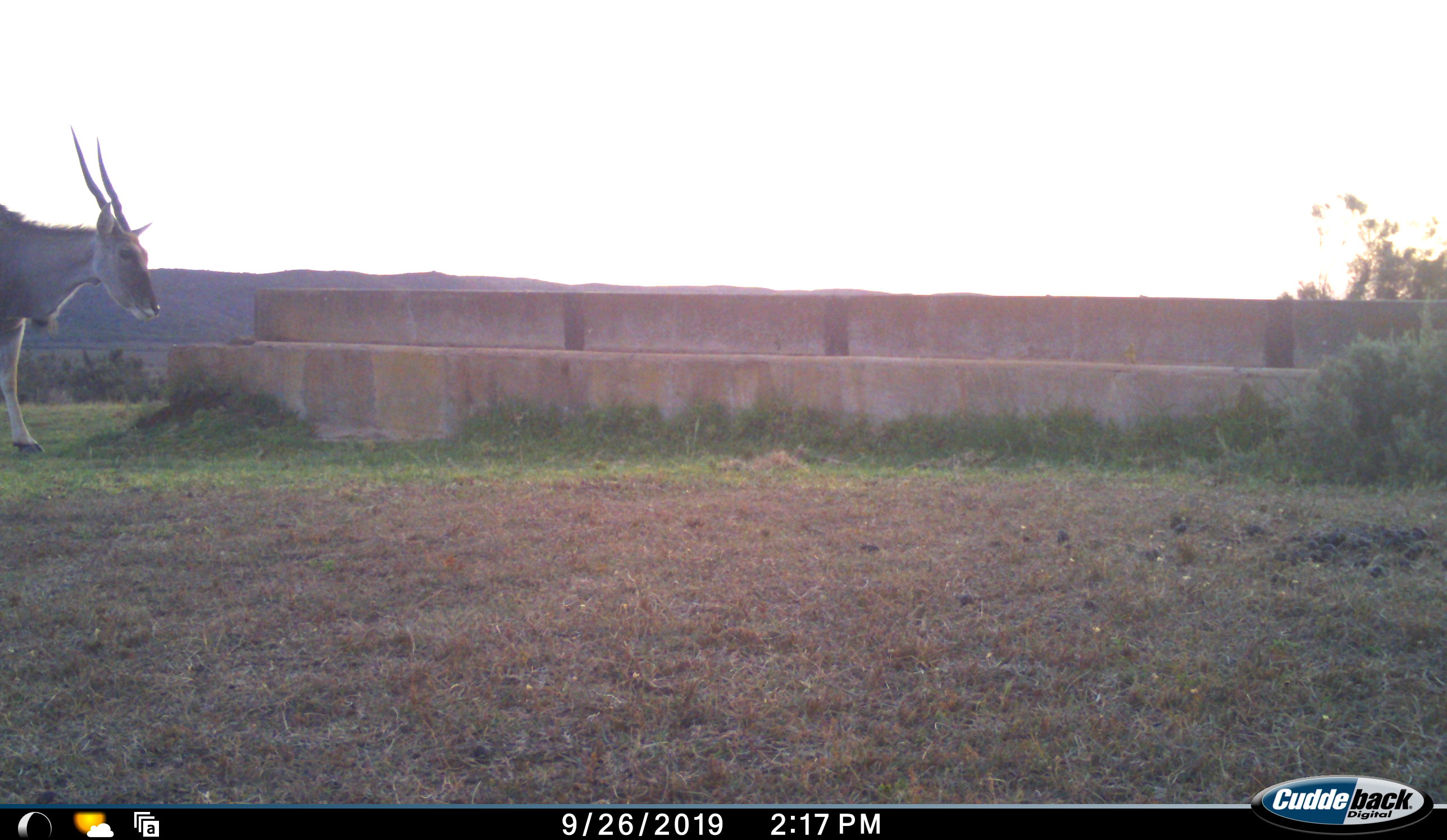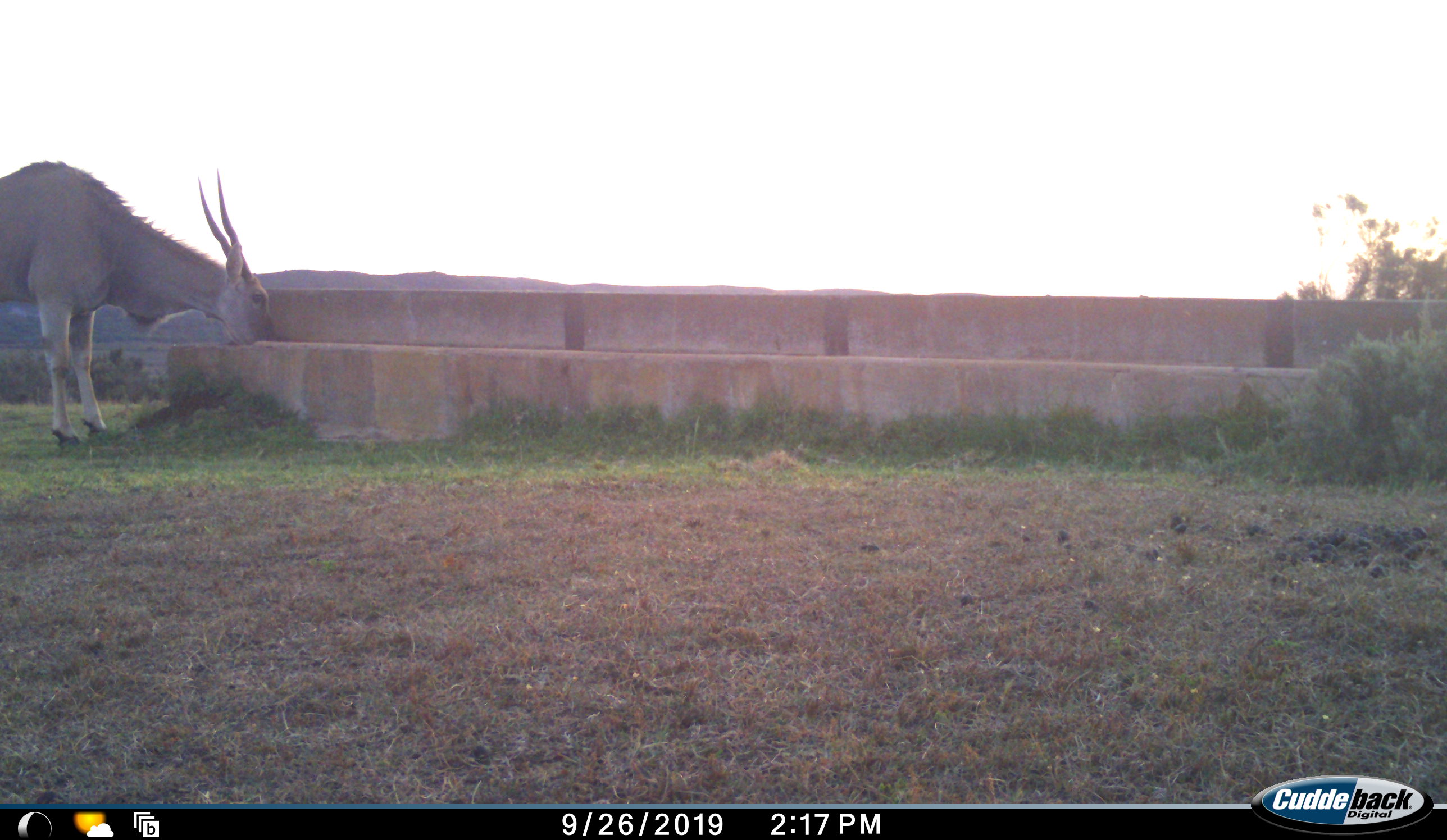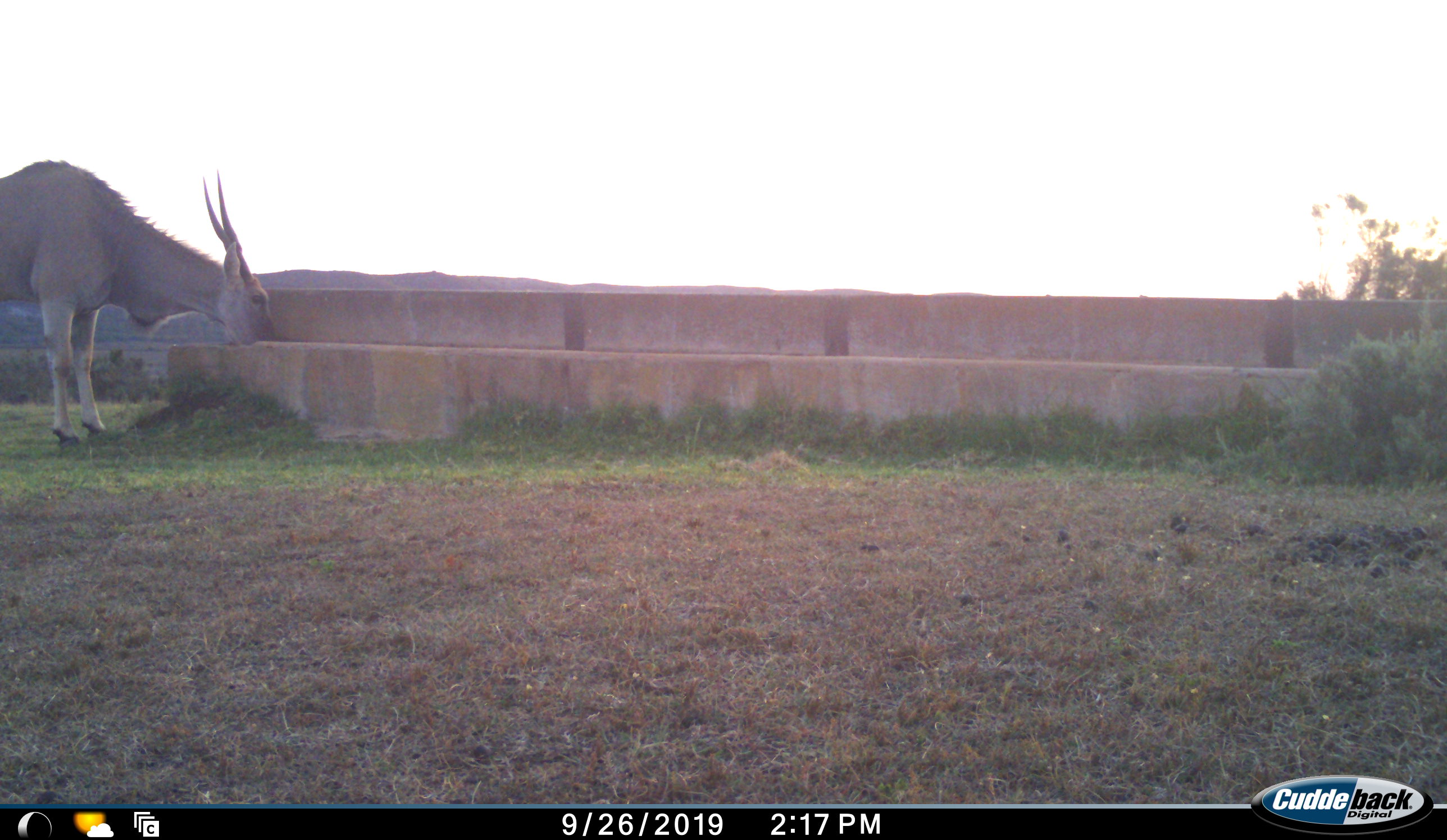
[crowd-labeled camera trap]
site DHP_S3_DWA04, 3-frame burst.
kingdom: Animalia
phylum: Chordata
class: Mammalia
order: Artiodactyla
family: Bovidae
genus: Tragelaphus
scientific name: Tragelaphus oryx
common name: eland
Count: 1.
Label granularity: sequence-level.